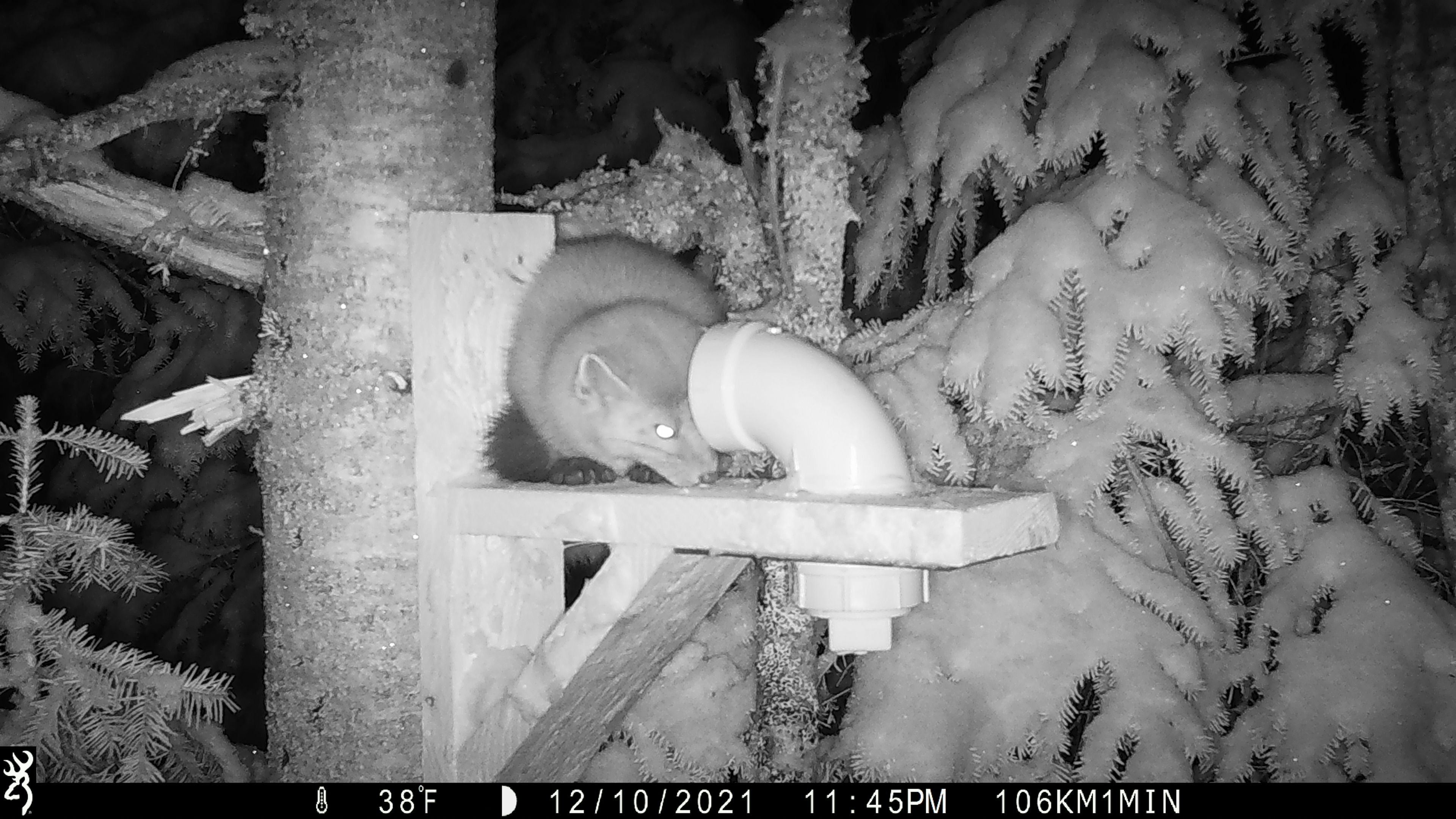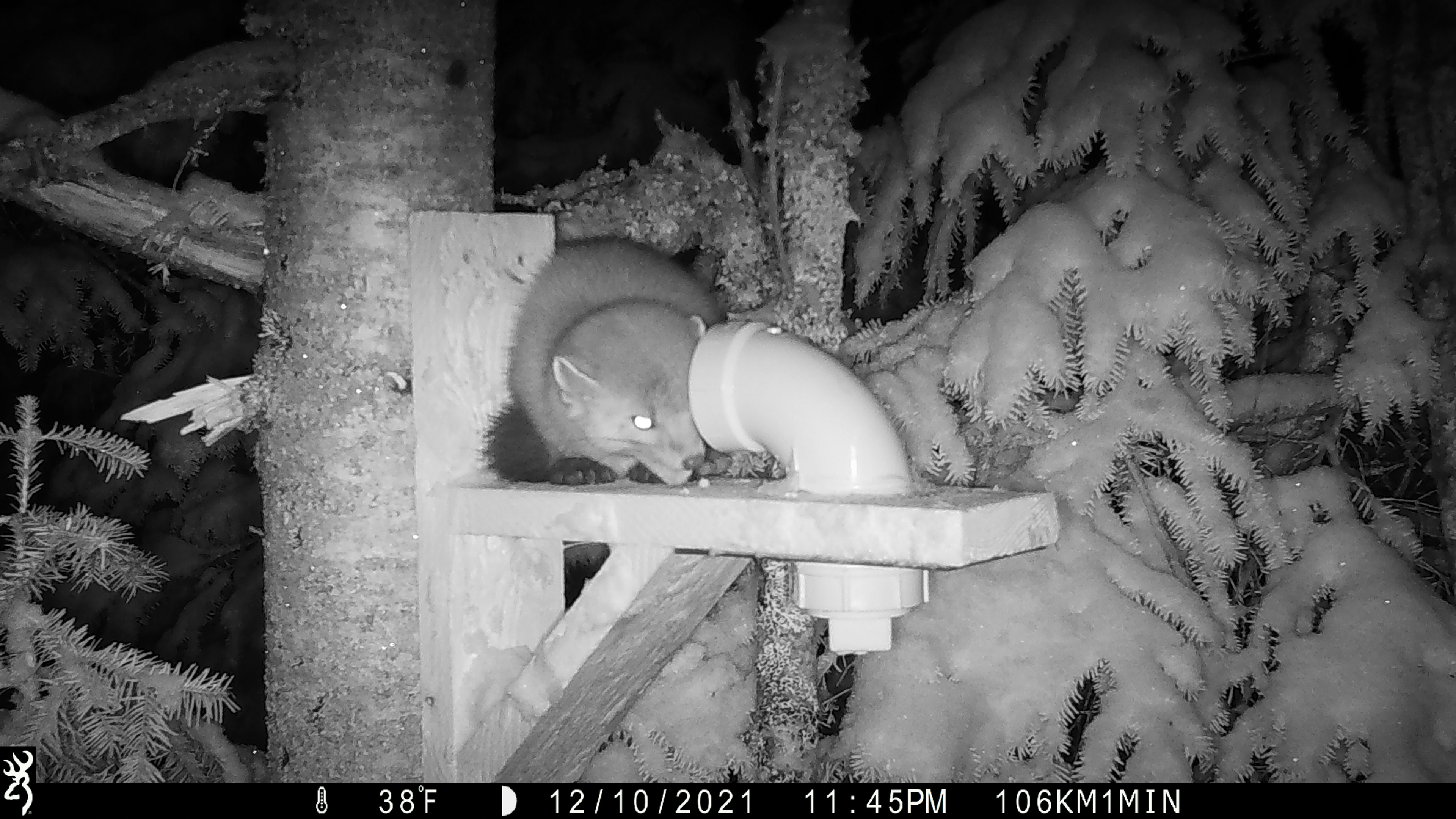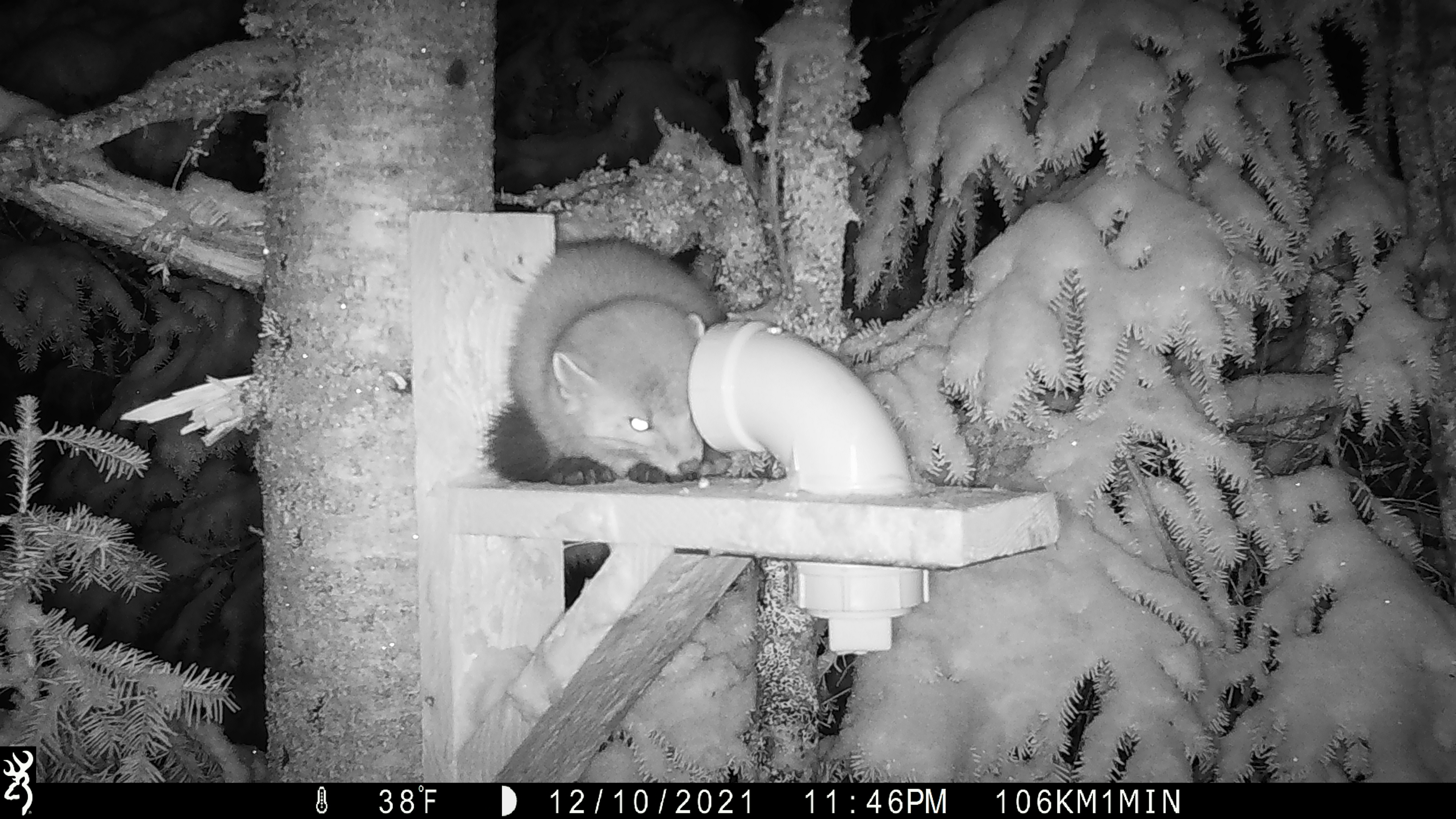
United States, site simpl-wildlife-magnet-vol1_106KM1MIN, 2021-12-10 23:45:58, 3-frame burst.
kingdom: Animalia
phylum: Chordata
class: Mammalia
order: Carnivora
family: Mustelidae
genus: Martes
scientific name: Martes americana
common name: american marten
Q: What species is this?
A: American marten (Martes americana).